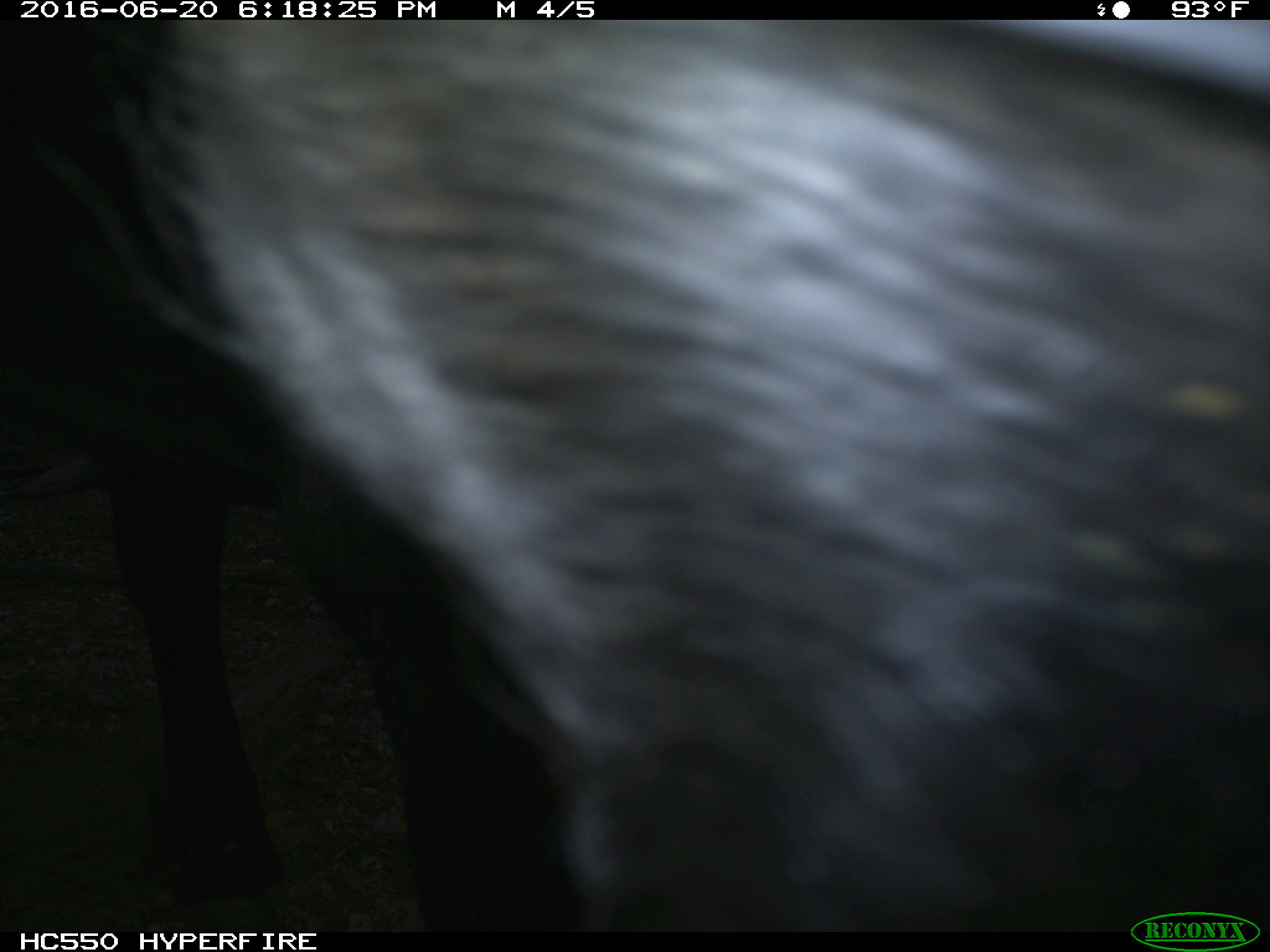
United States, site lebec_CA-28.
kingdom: Animalia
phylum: Chordata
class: Mammalia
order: Artiodactyla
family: Bovidae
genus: Bos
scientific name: Bos taurus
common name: domestic cow